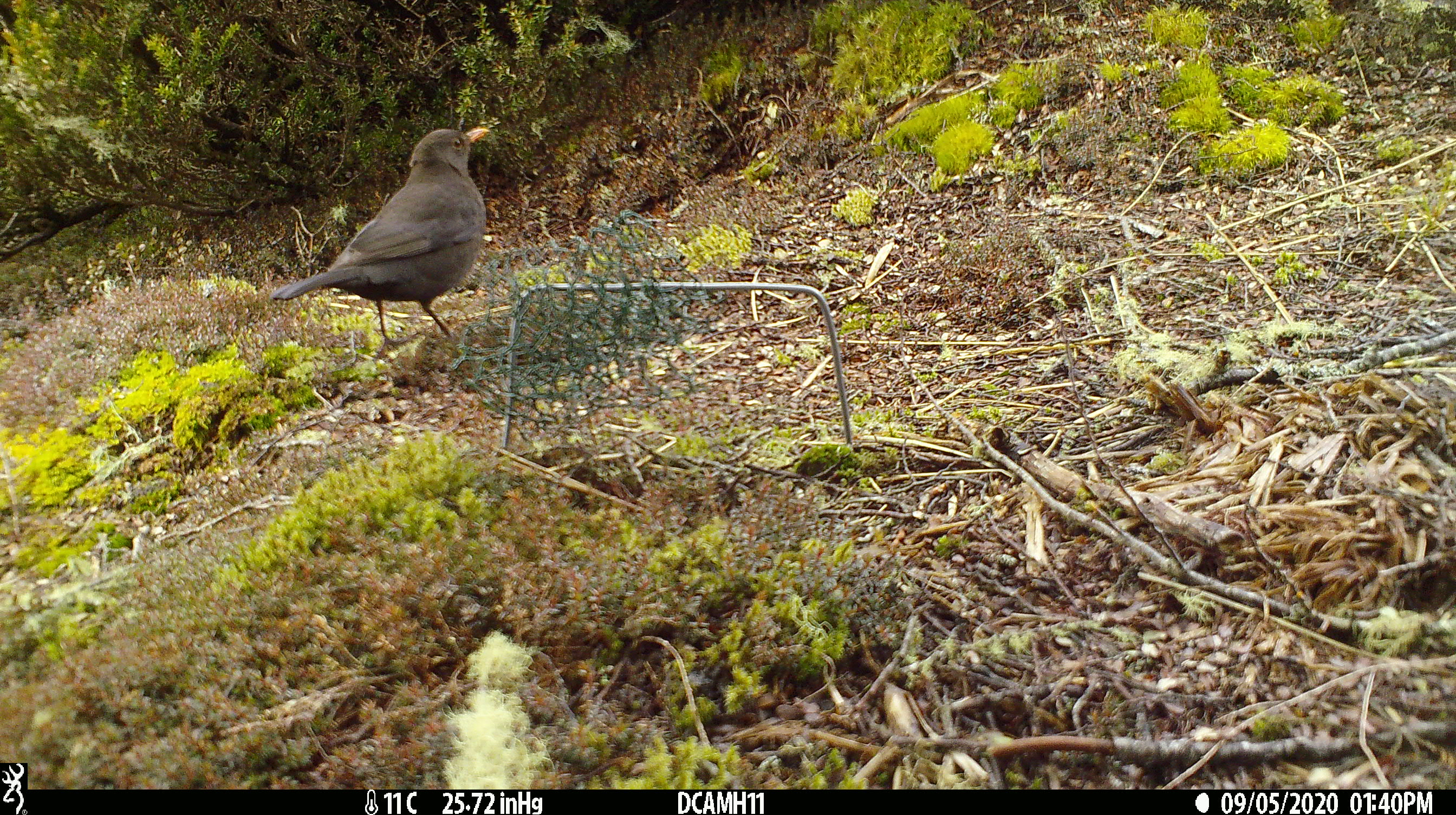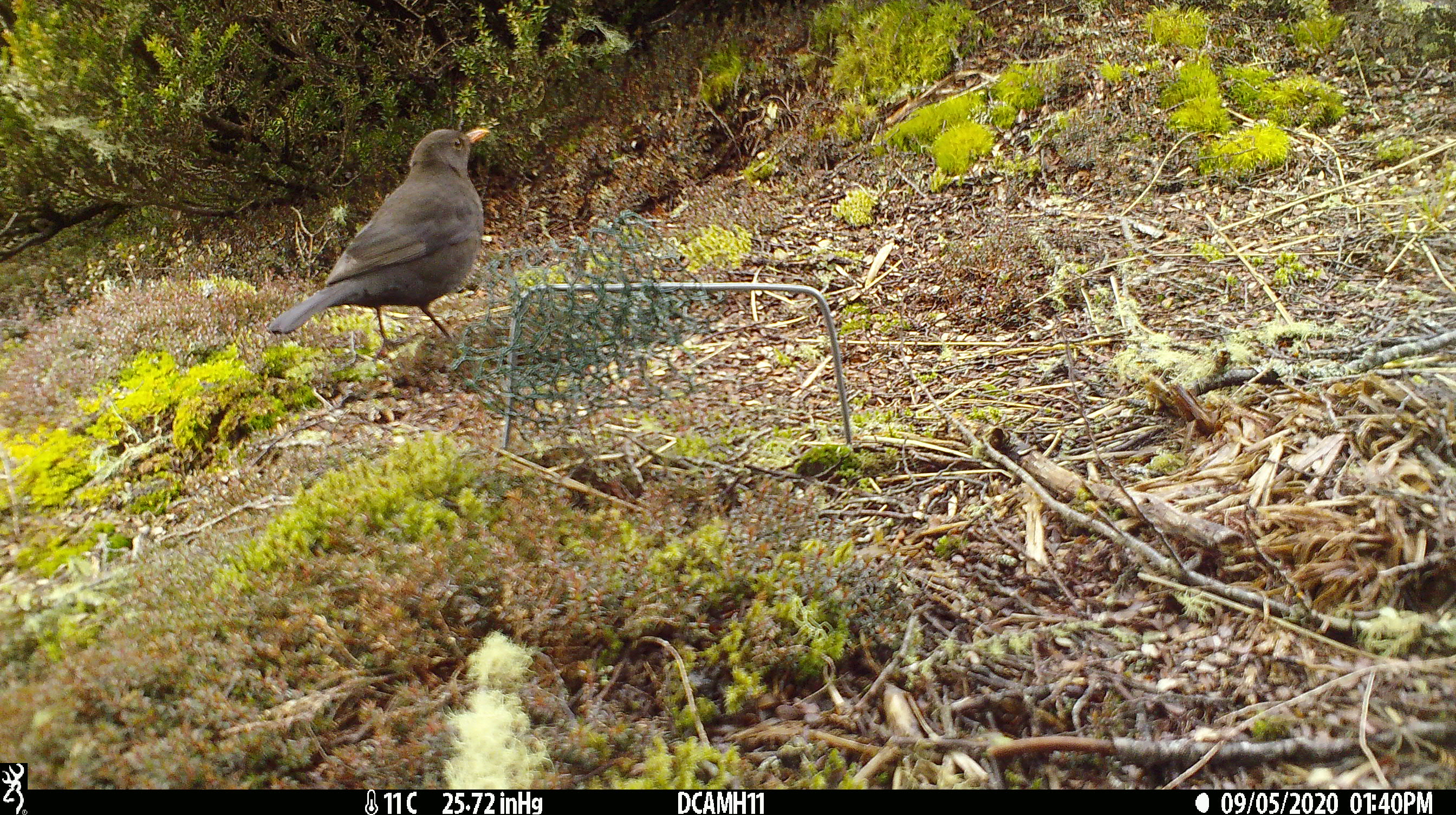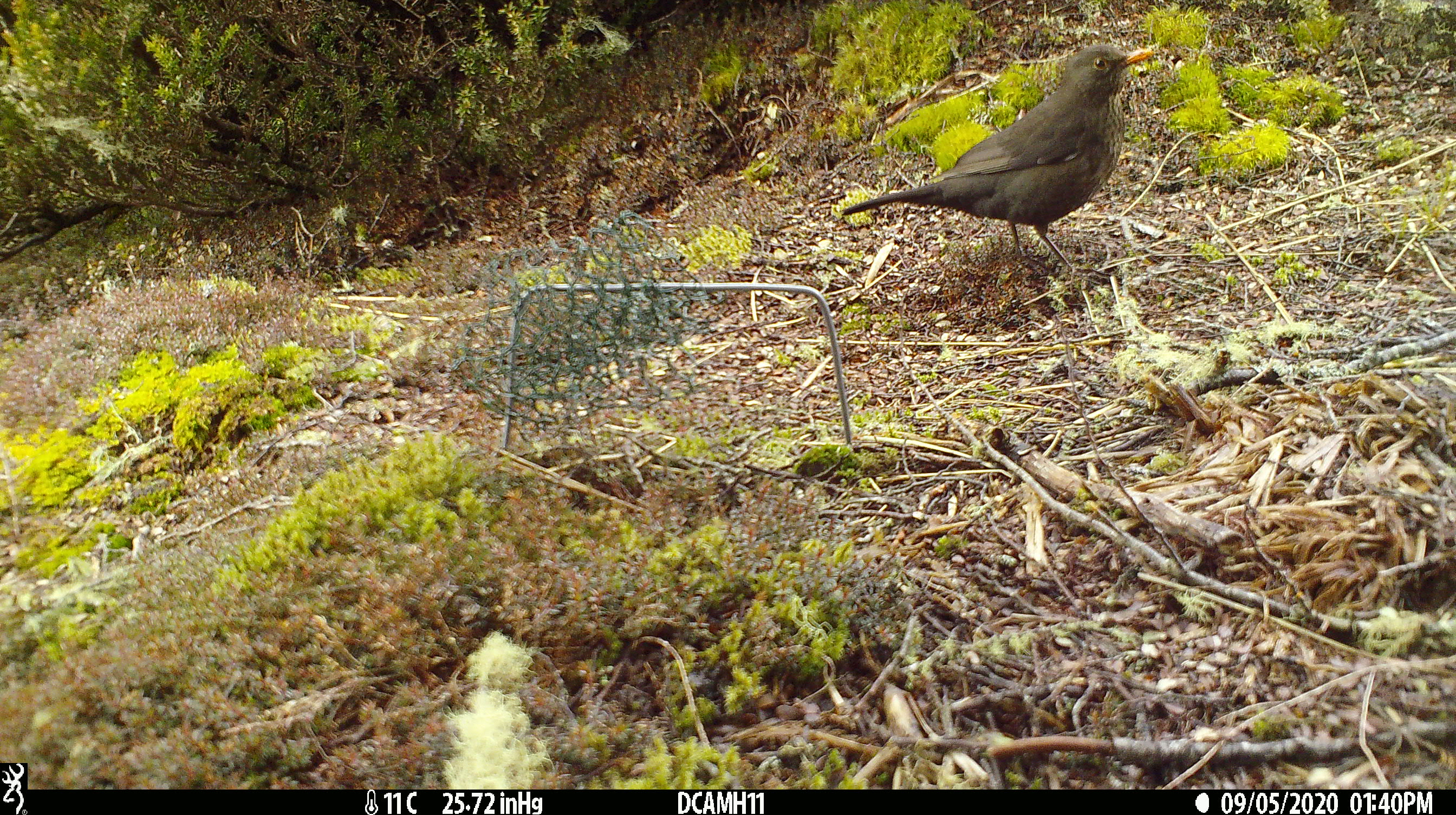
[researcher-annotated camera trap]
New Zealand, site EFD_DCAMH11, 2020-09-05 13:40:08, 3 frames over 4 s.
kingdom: Animalia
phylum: Chordata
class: Aves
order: Passeriformes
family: Turdidae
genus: Turdus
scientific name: Turdus merula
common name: eurasian blackbird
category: blackbird